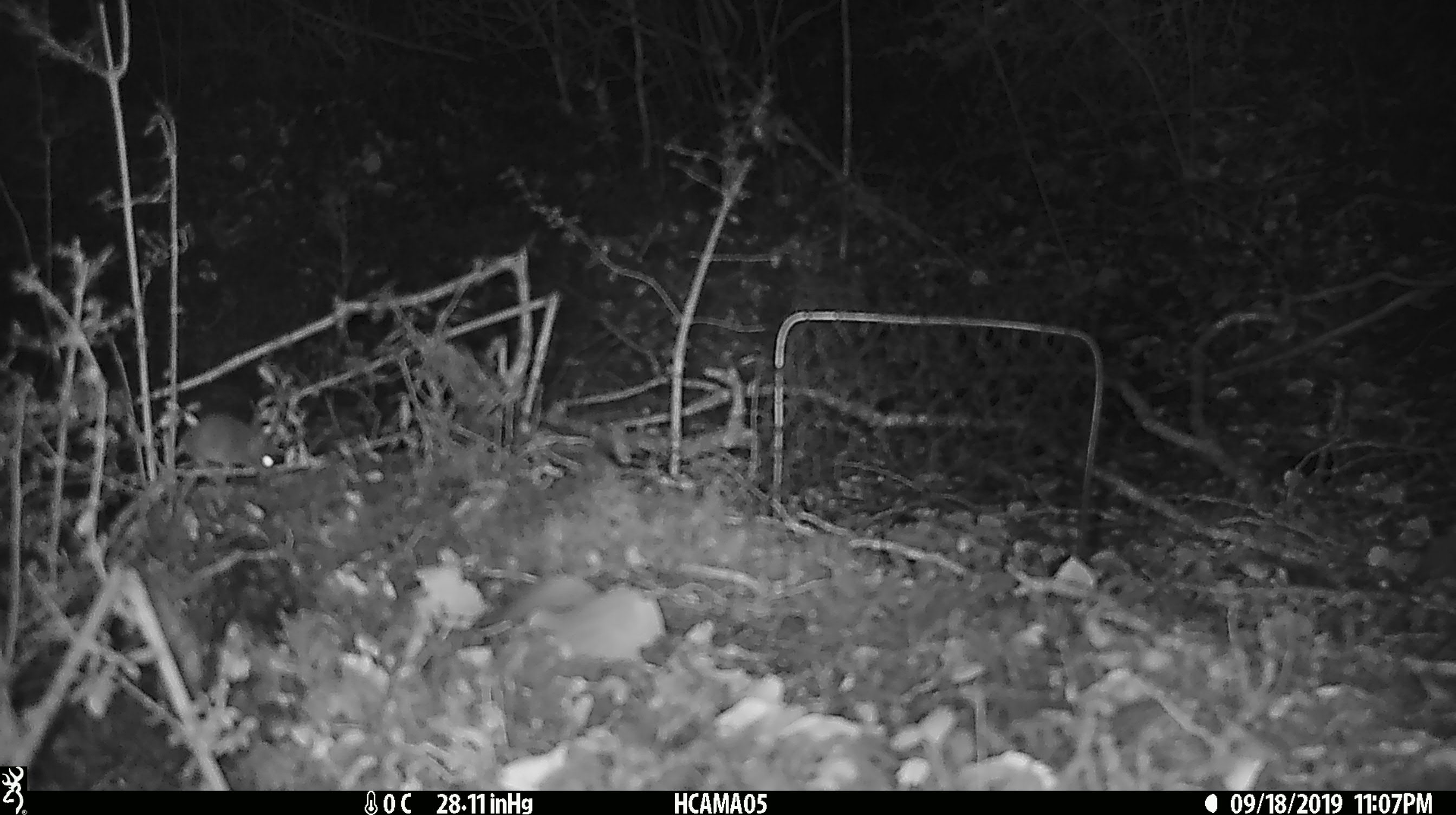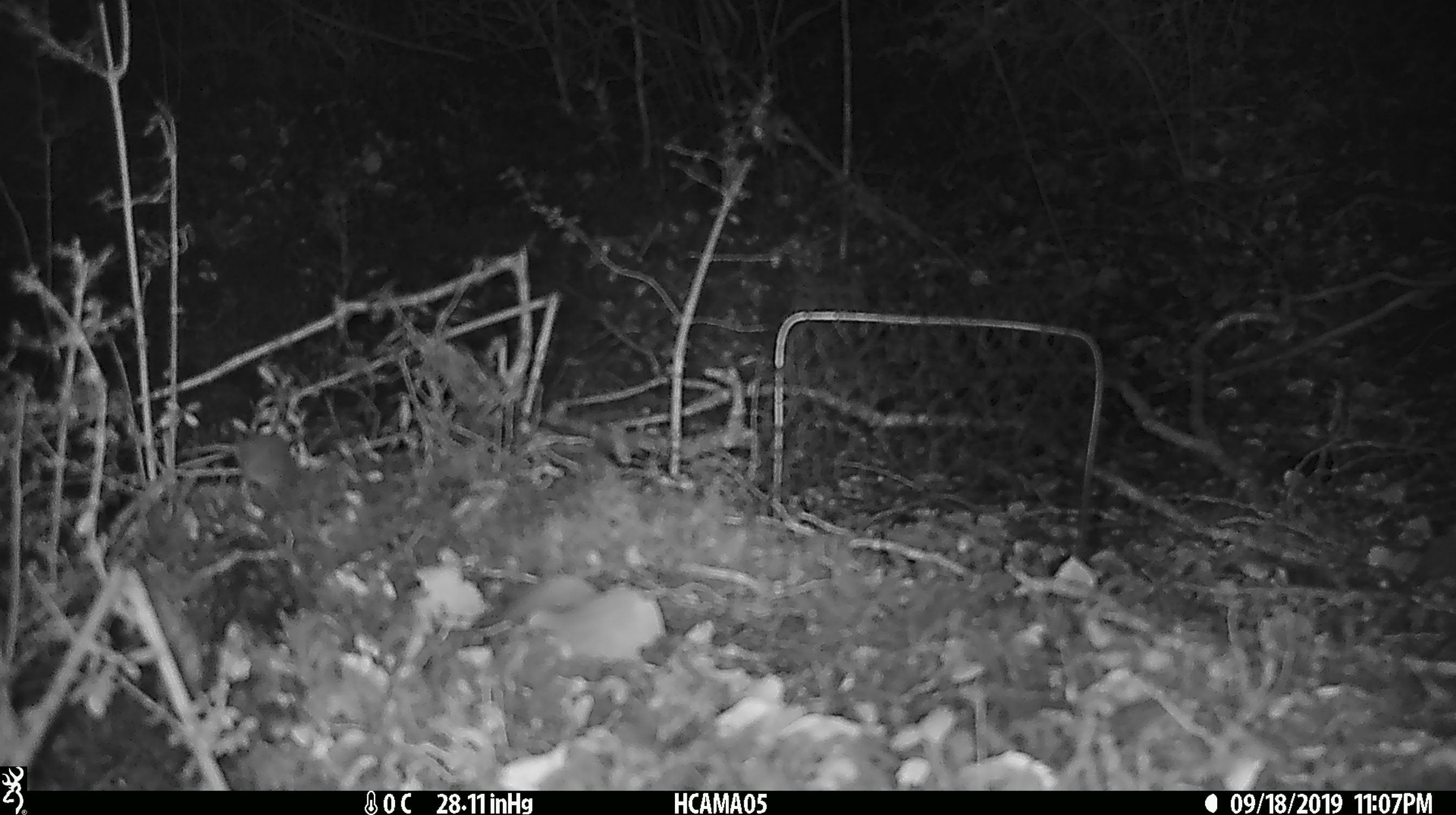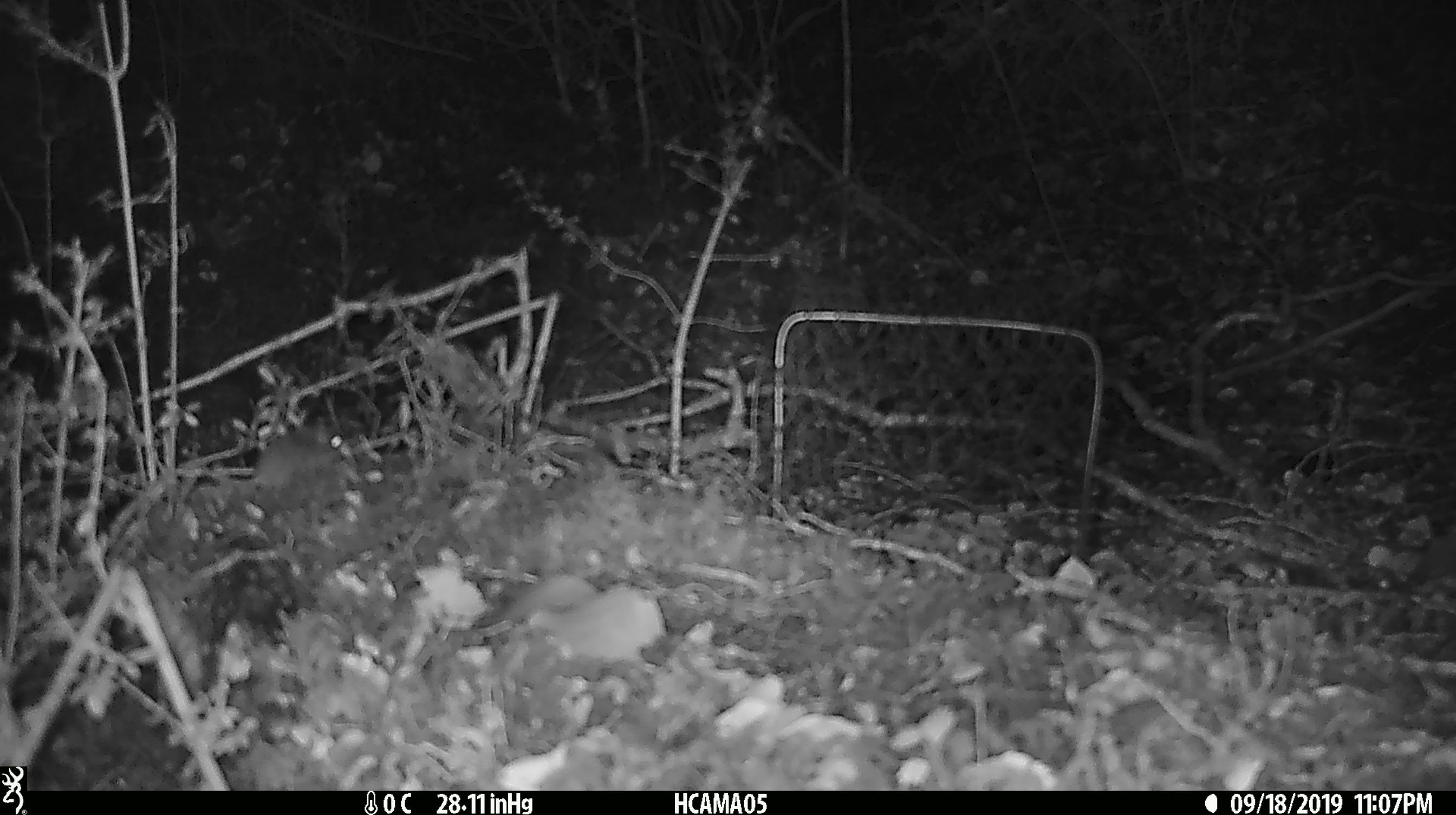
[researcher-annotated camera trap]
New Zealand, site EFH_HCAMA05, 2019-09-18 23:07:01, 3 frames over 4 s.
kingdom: Animalia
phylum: Chordata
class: Mammalia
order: Rodentia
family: Muridae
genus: Mus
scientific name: Mus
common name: mouse